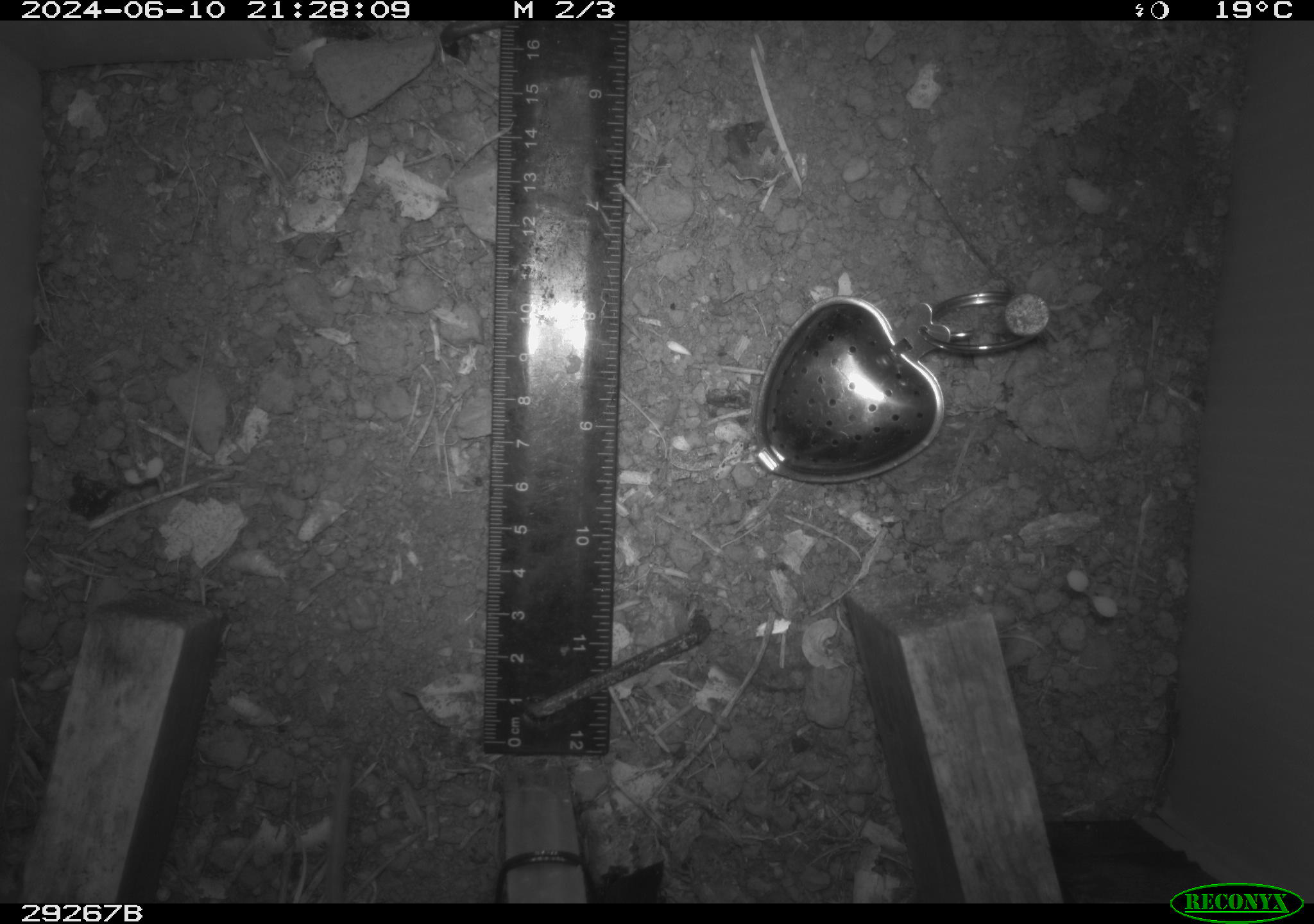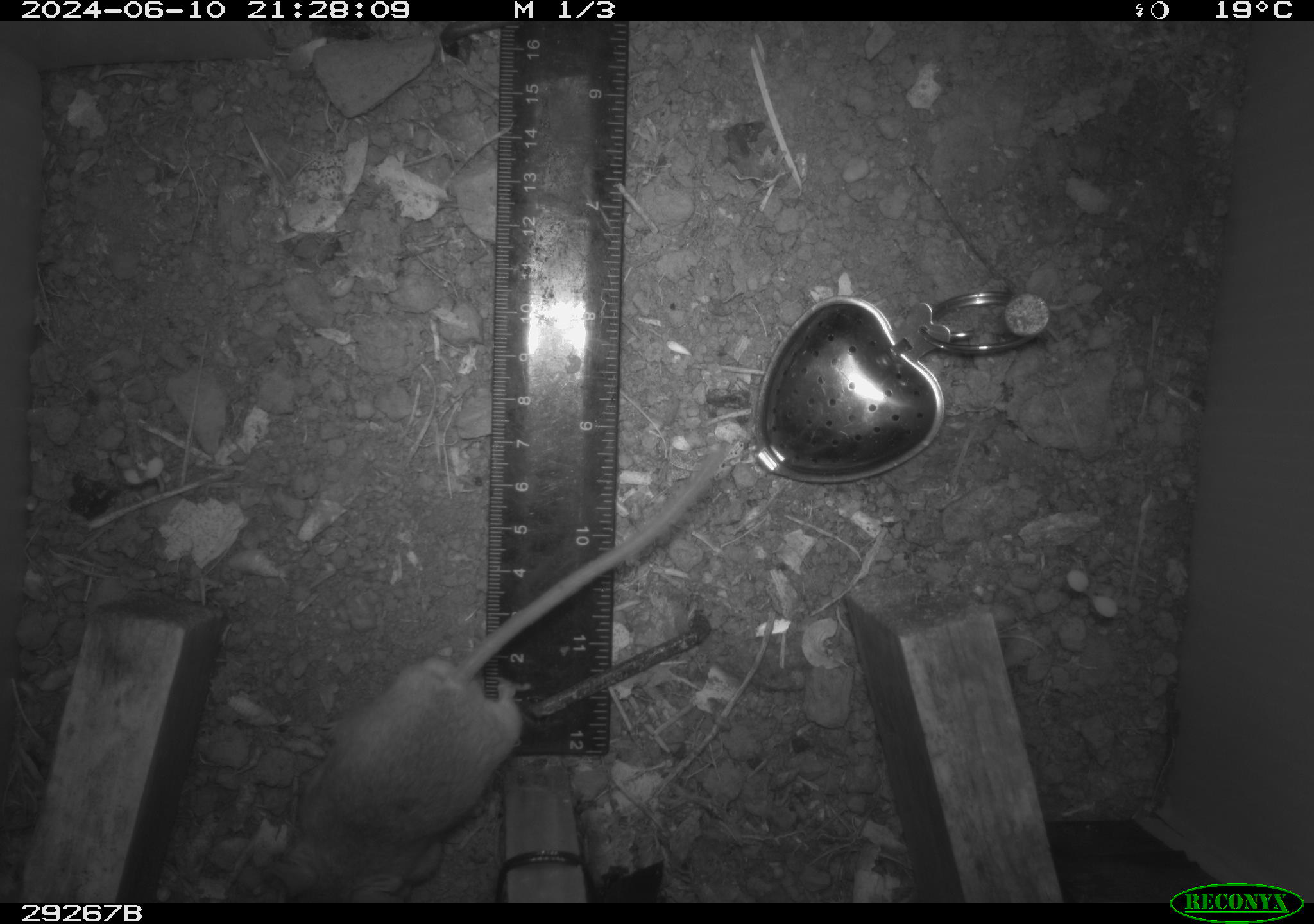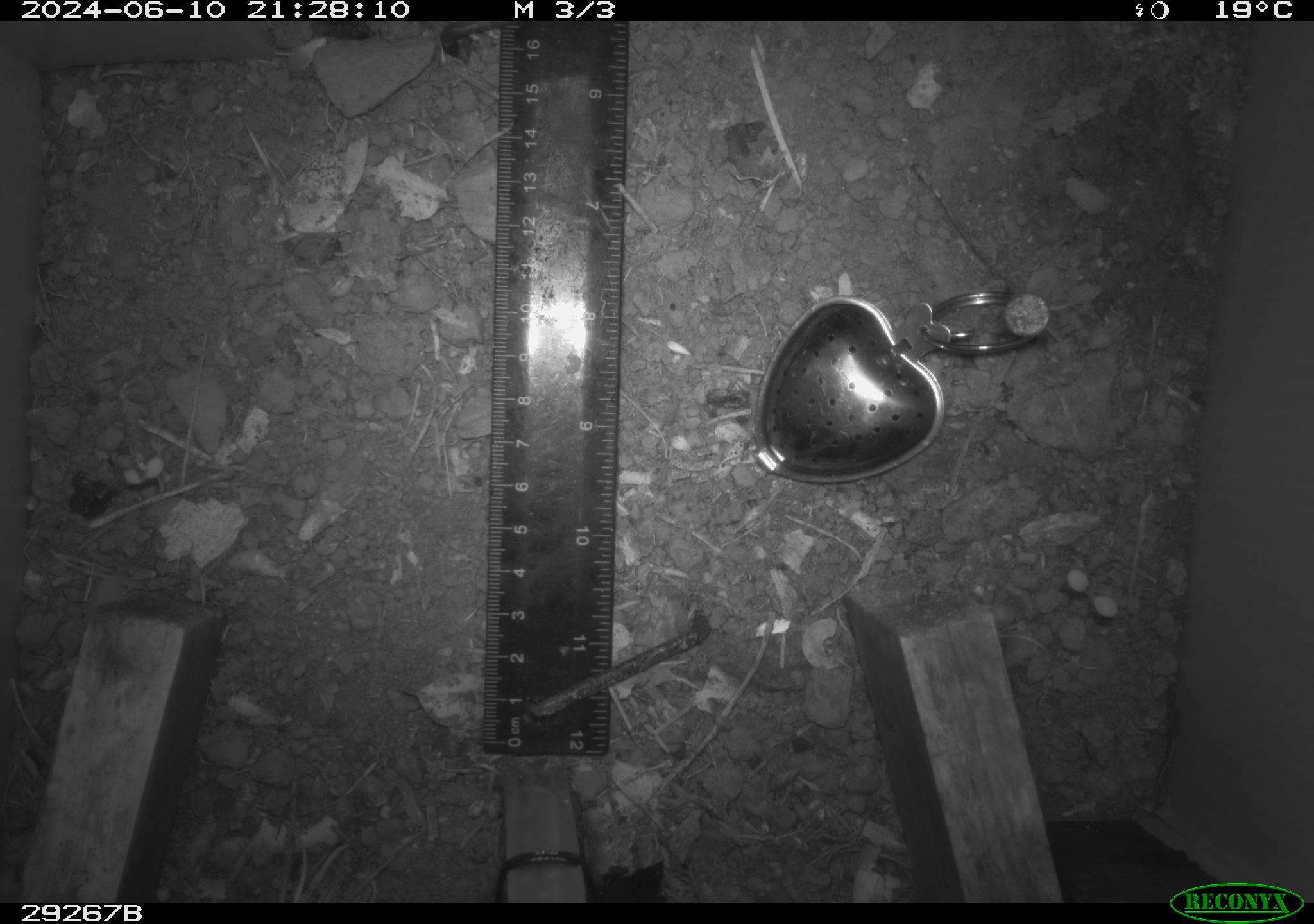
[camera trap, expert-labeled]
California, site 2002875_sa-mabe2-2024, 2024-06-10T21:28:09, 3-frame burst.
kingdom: Animalia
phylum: Chordata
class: Mammalia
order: Rodentia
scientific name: Rodentia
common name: mouse species